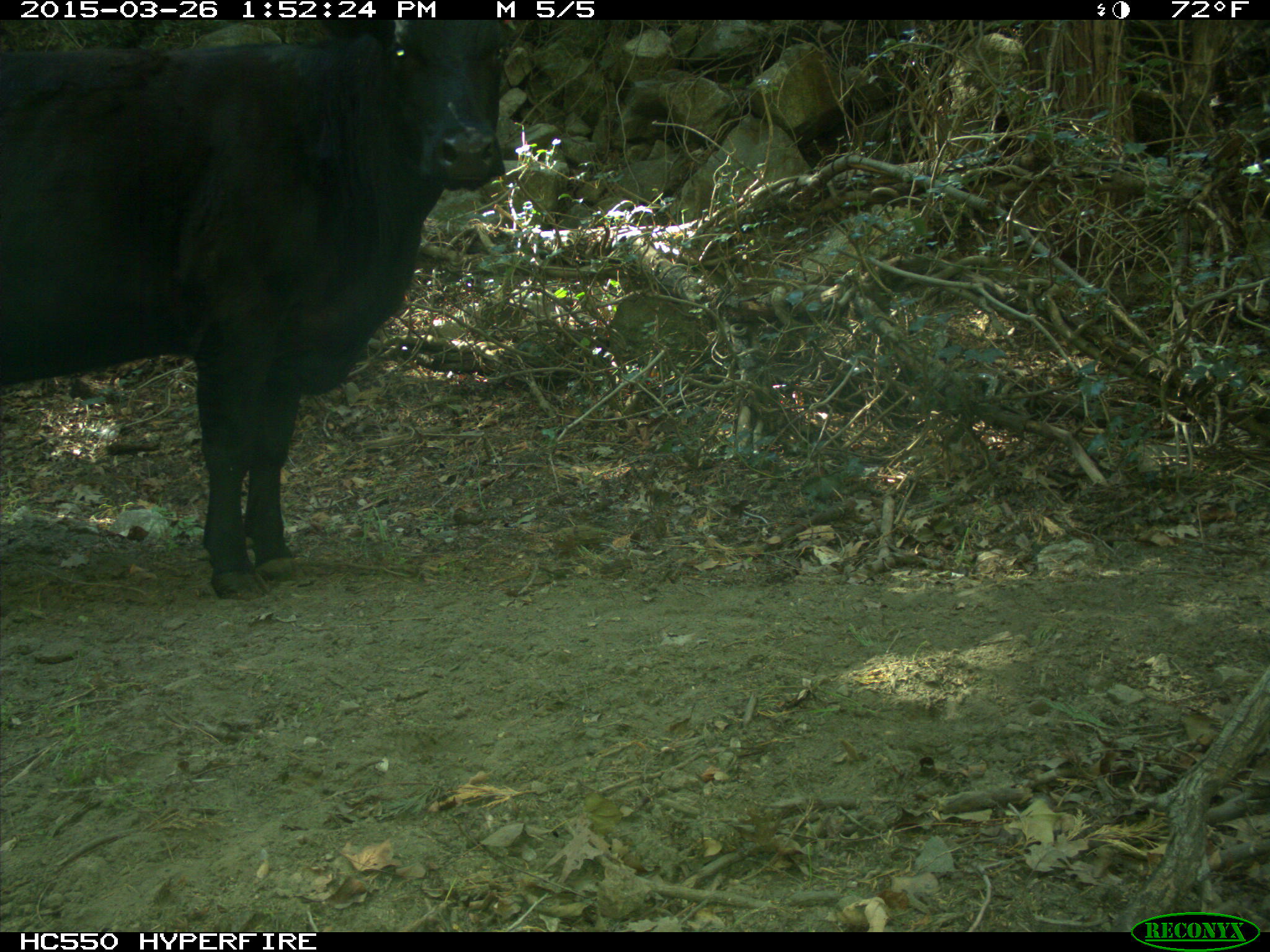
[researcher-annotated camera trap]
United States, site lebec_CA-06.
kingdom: Animalia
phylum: Chordata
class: Mammalia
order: Artiodactyla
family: Bovidae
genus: Bos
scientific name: Bos taurus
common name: domestic cow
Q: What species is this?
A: Bos taurus (domestic cow).